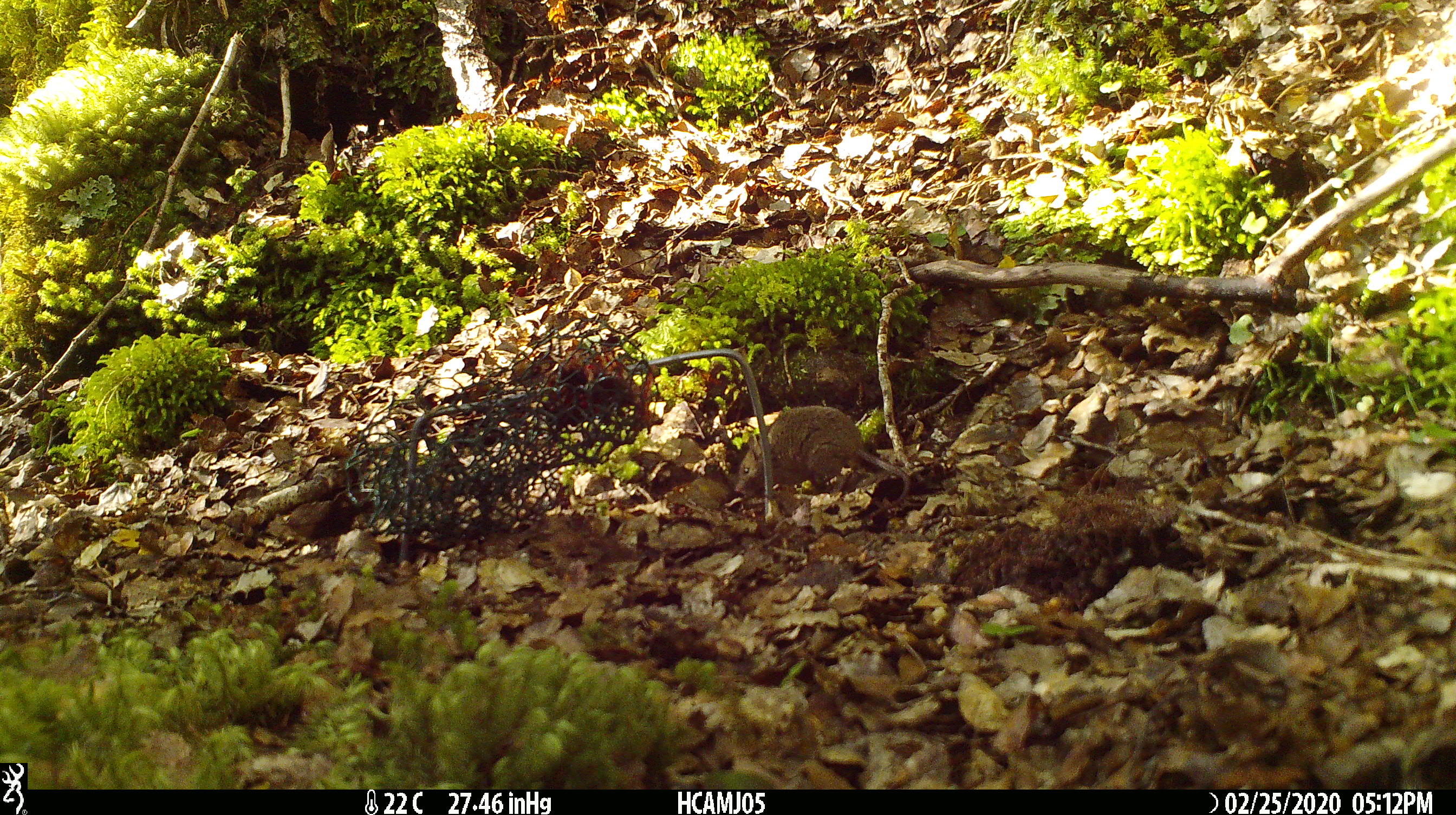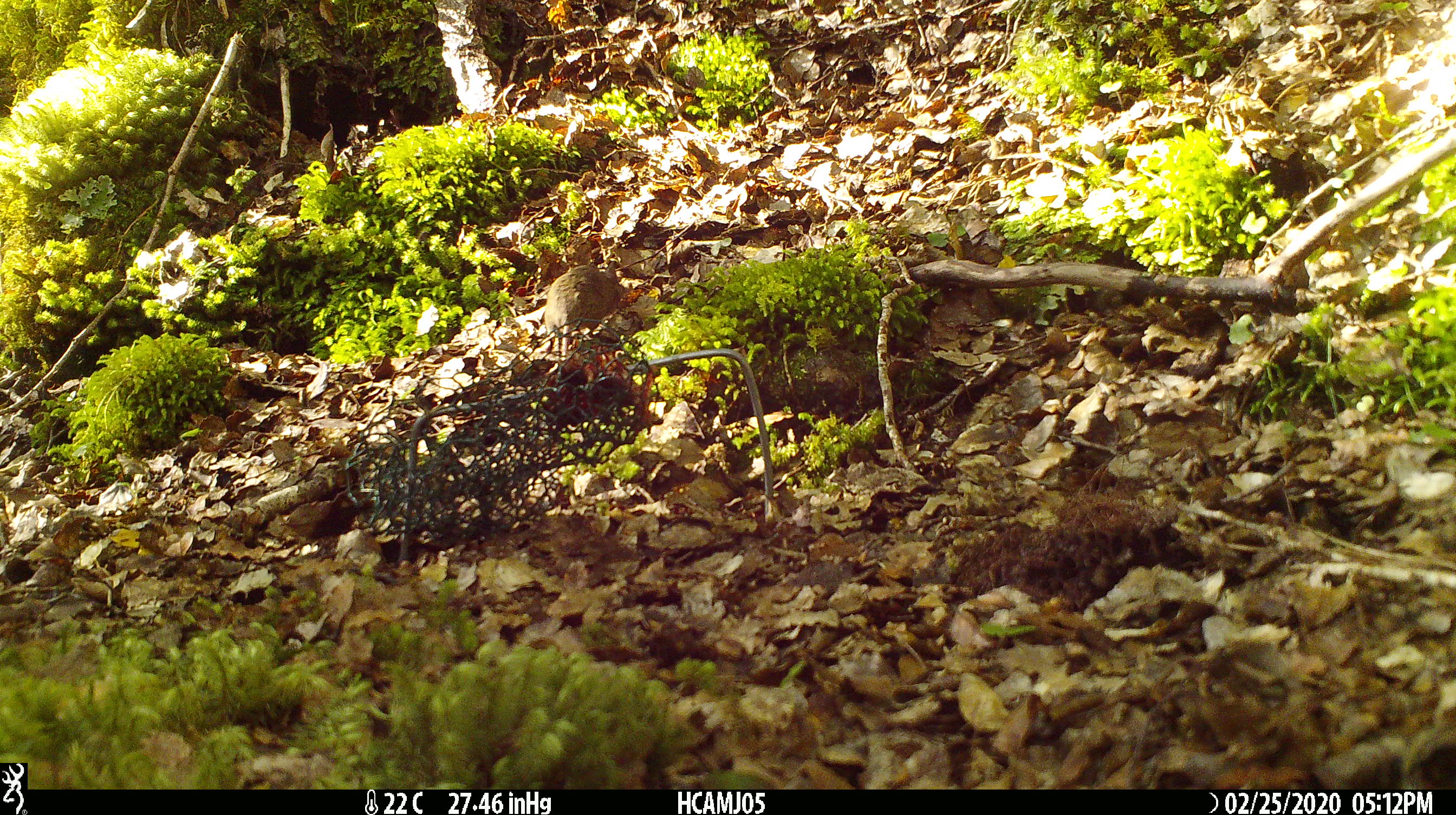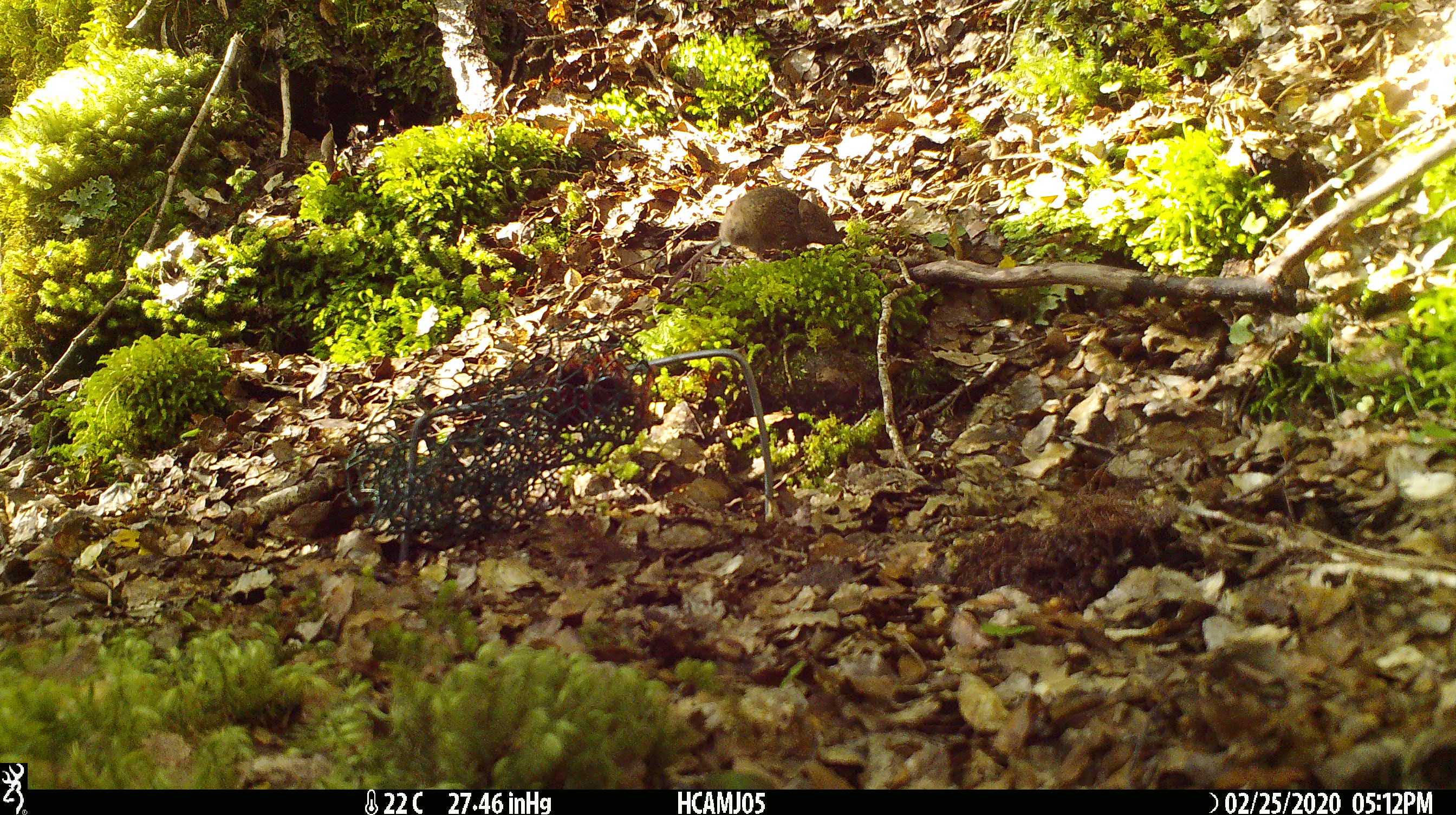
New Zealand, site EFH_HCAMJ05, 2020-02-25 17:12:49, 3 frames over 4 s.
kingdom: Animalia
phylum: Chordata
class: Mammalia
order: Rodentia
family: Muridae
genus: Mus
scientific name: Mus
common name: mouse